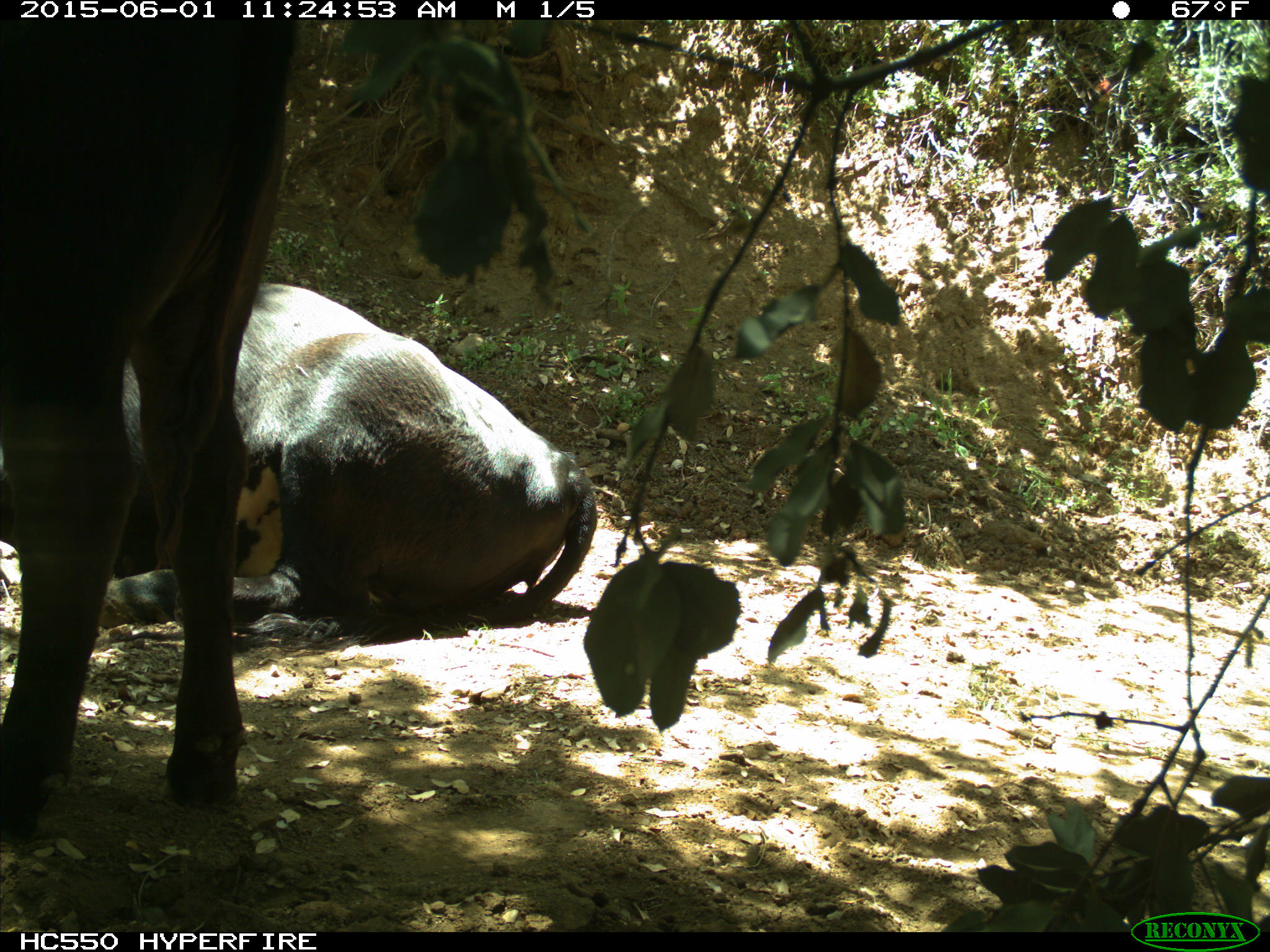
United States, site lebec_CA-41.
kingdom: Animalia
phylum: Chordata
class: Mammalia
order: Artiodactyla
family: Bovidae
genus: Bos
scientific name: Bos taurus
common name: domestic cow